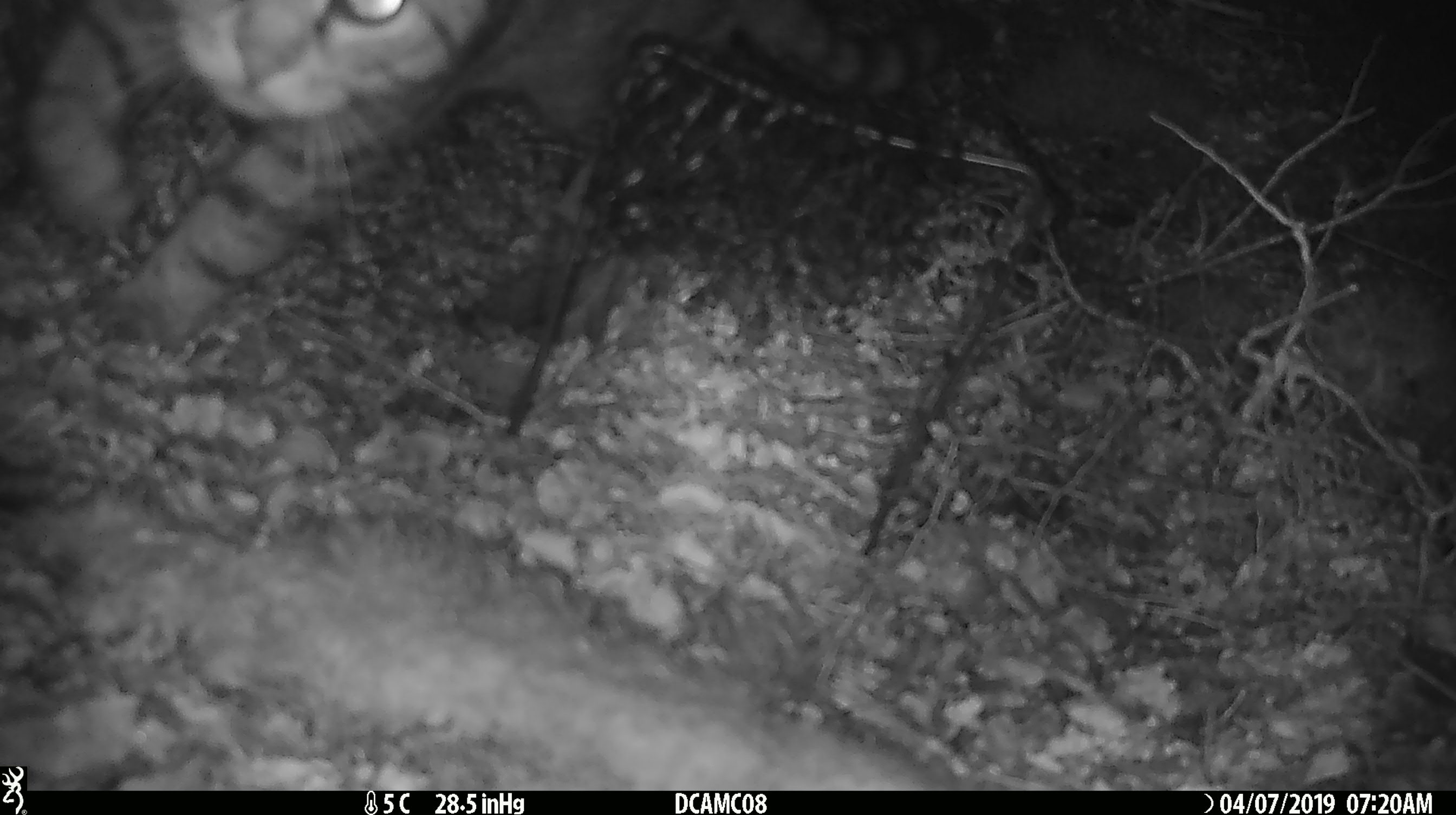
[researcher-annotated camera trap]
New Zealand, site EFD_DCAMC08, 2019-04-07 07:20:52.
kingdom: Animalia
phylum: Chordata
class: Mammalia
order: Carnivora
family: Felidae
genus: Felis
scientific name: Felis catus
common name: domestic cat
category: cat